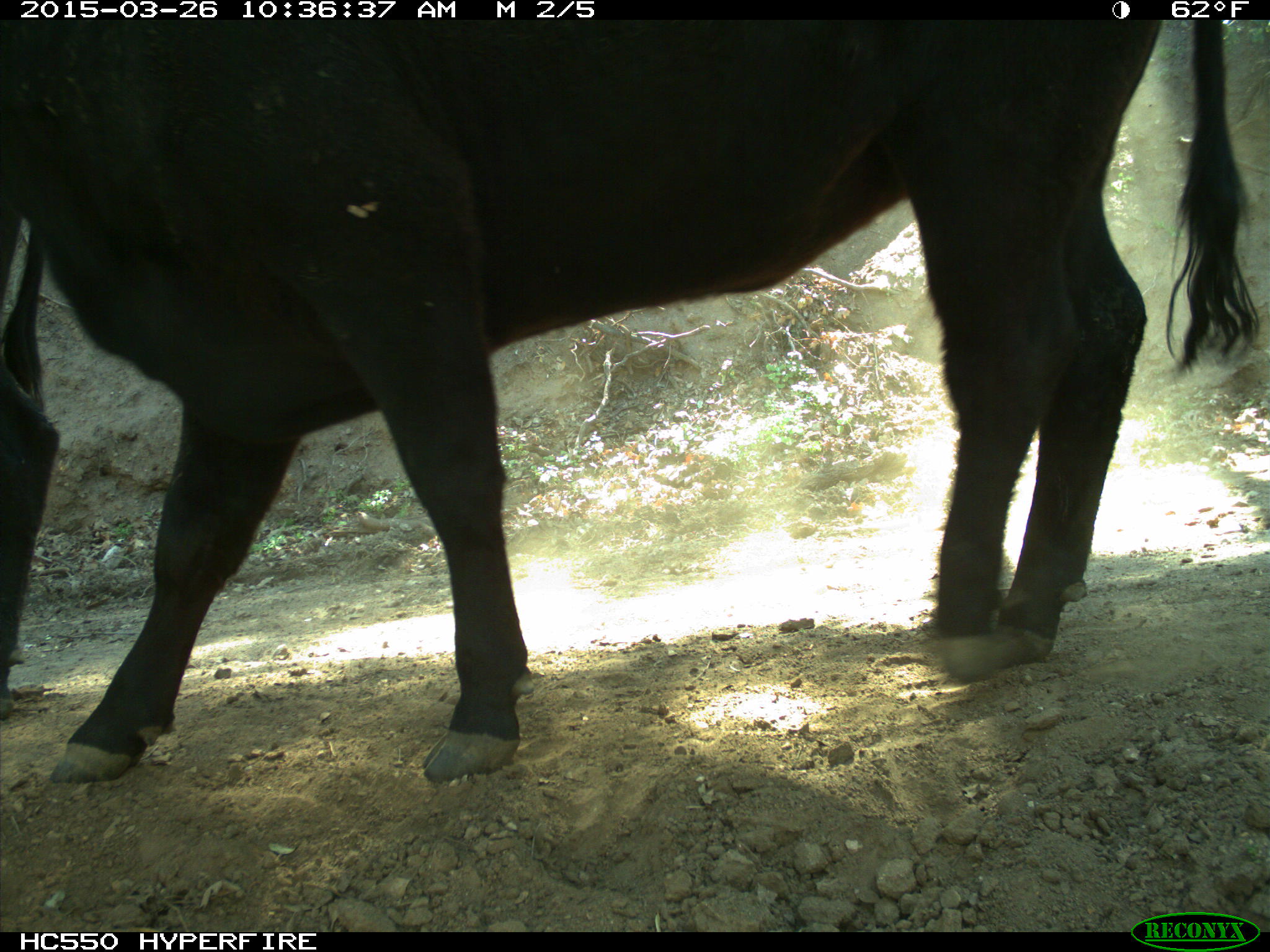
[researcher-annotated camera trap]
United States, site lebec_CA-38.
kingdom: Animalia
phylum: Chordata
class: Mammalia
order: Artiodactyla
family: Bovidae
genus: Bos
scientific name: Bos taurus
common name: domestic cow